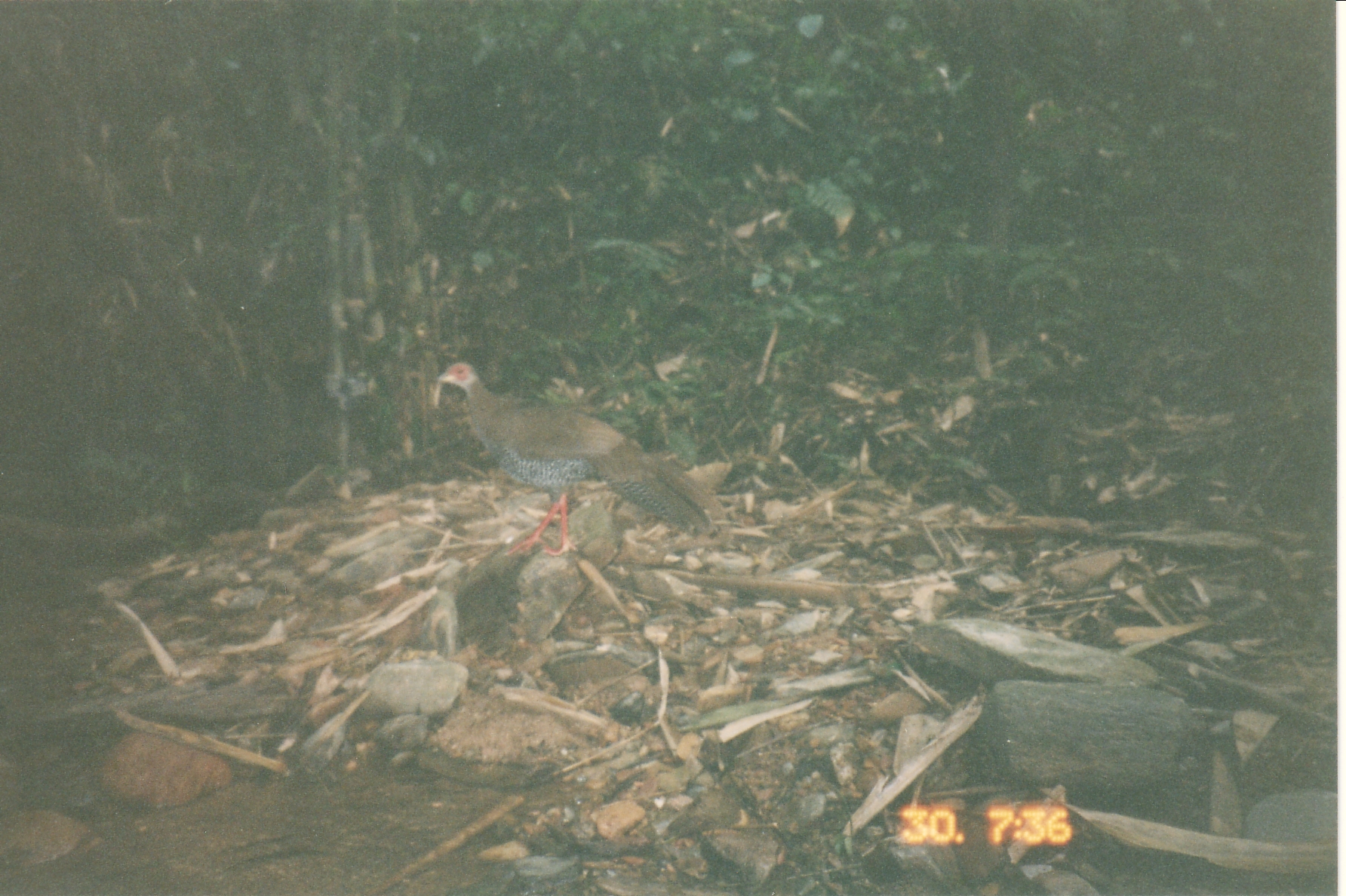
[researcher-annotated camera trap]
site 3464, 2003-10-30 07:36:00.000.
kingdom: Animalia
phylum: Chordata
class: Aves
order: Galliformes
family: Phasianidae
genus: Lophura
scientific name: Lophura nycthemera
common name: silver pheasant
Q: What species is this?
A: Lophura nycthemera (silver pheasant).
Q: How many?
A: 1.